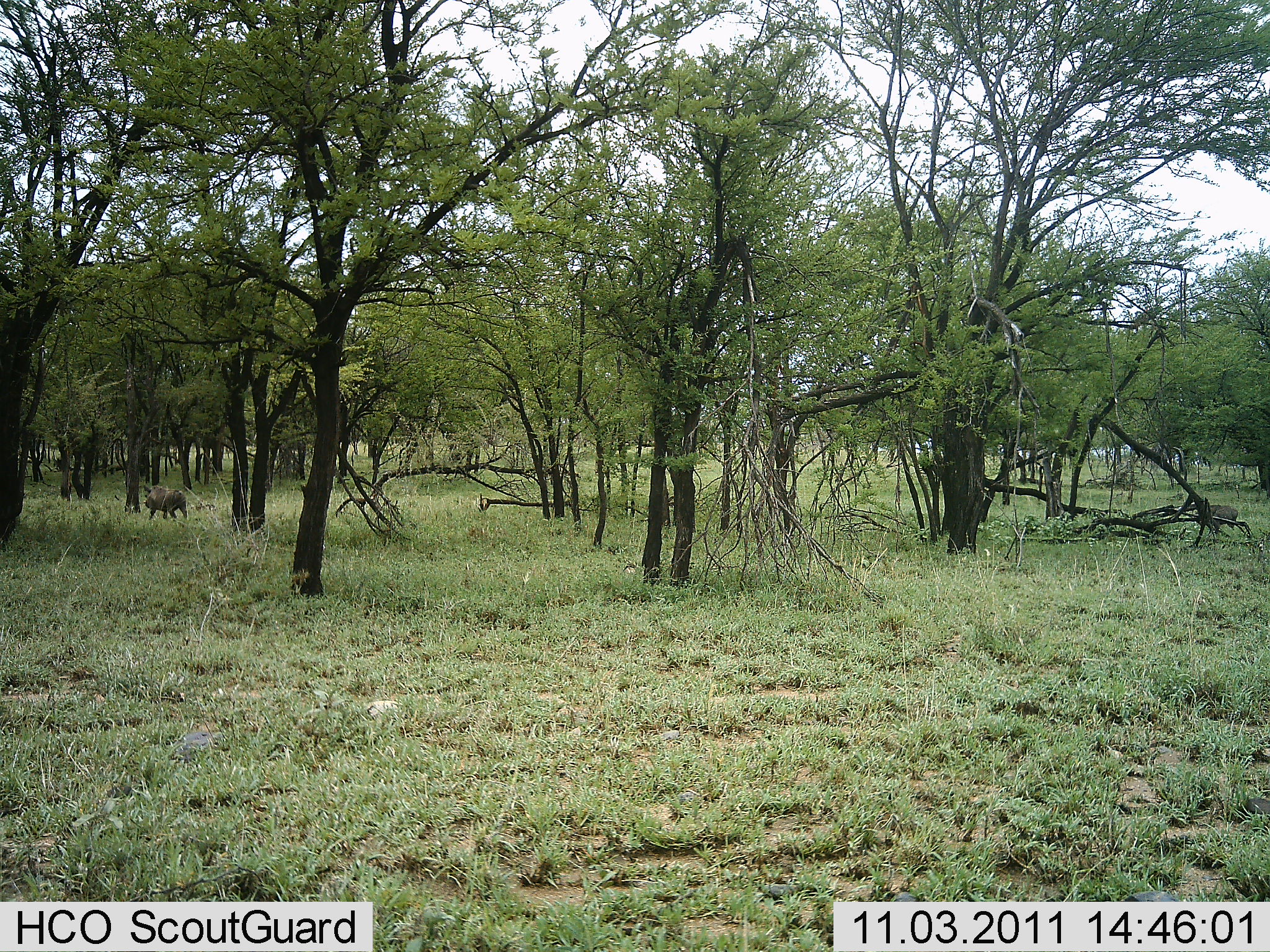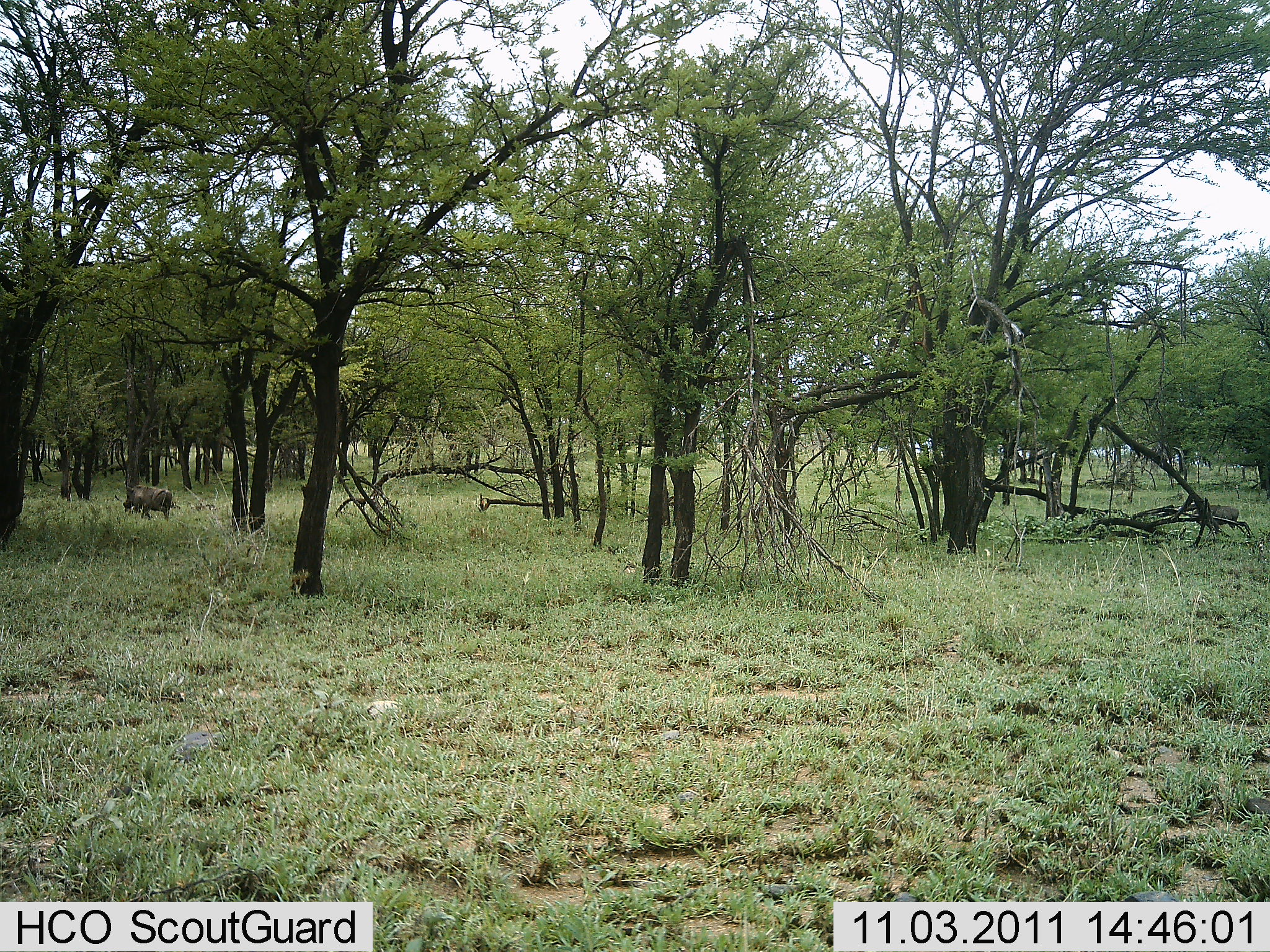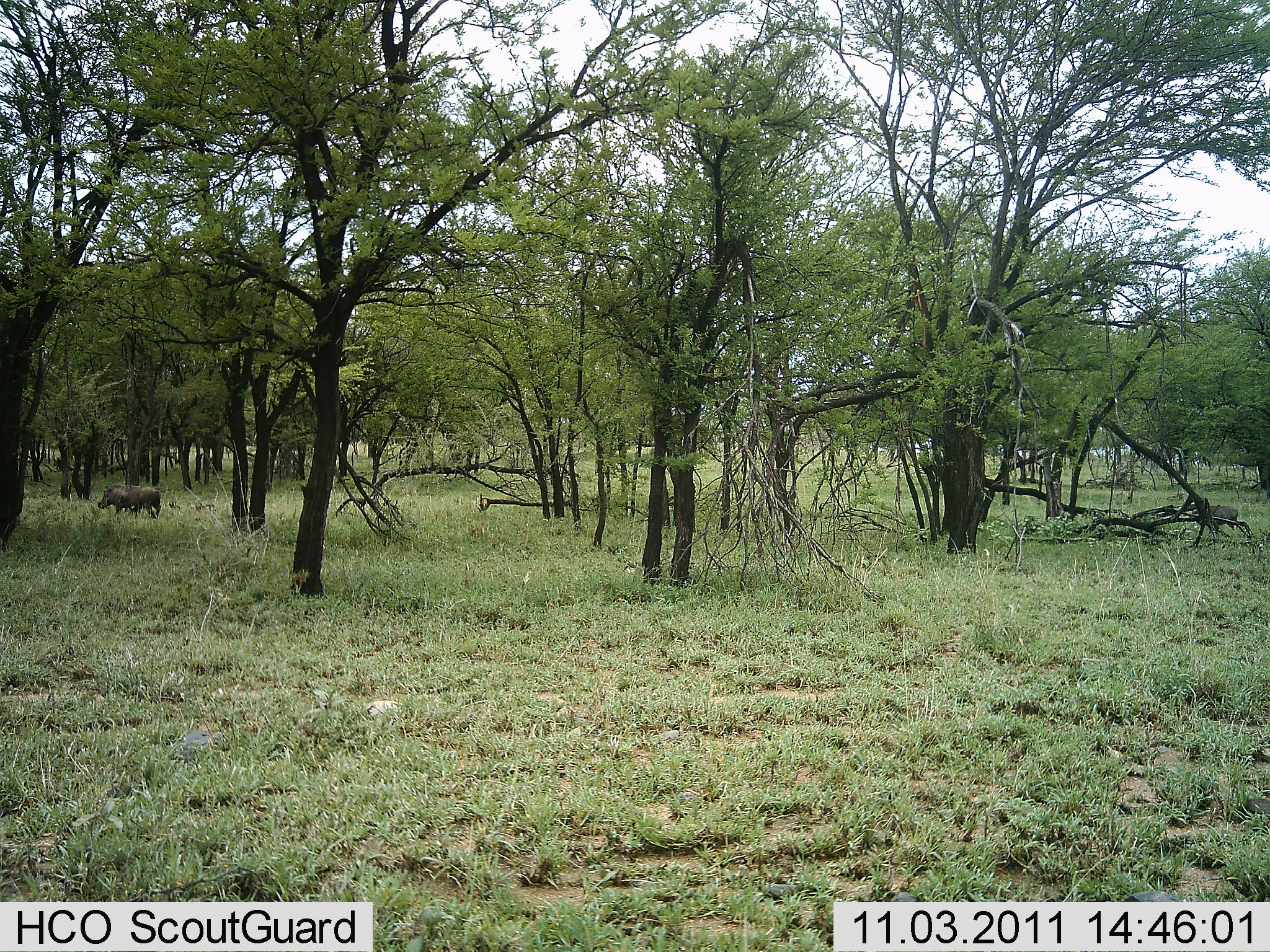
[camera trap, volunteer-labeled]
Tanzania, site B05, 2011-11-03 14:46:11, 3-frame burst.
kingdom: Animalia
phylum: Chordata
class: Mammalia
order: Artiodactyla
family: Suidae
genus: Phacochoerus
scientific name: Phacochoerus africanus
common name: warthog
Warthog (Phacochoerus africanus), count 1. Behavior (volunteer vote fractions): standing 10%, resting 0%, moving 100%, interacting 0%. Young present (vote fraction): 0%. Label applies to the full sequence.